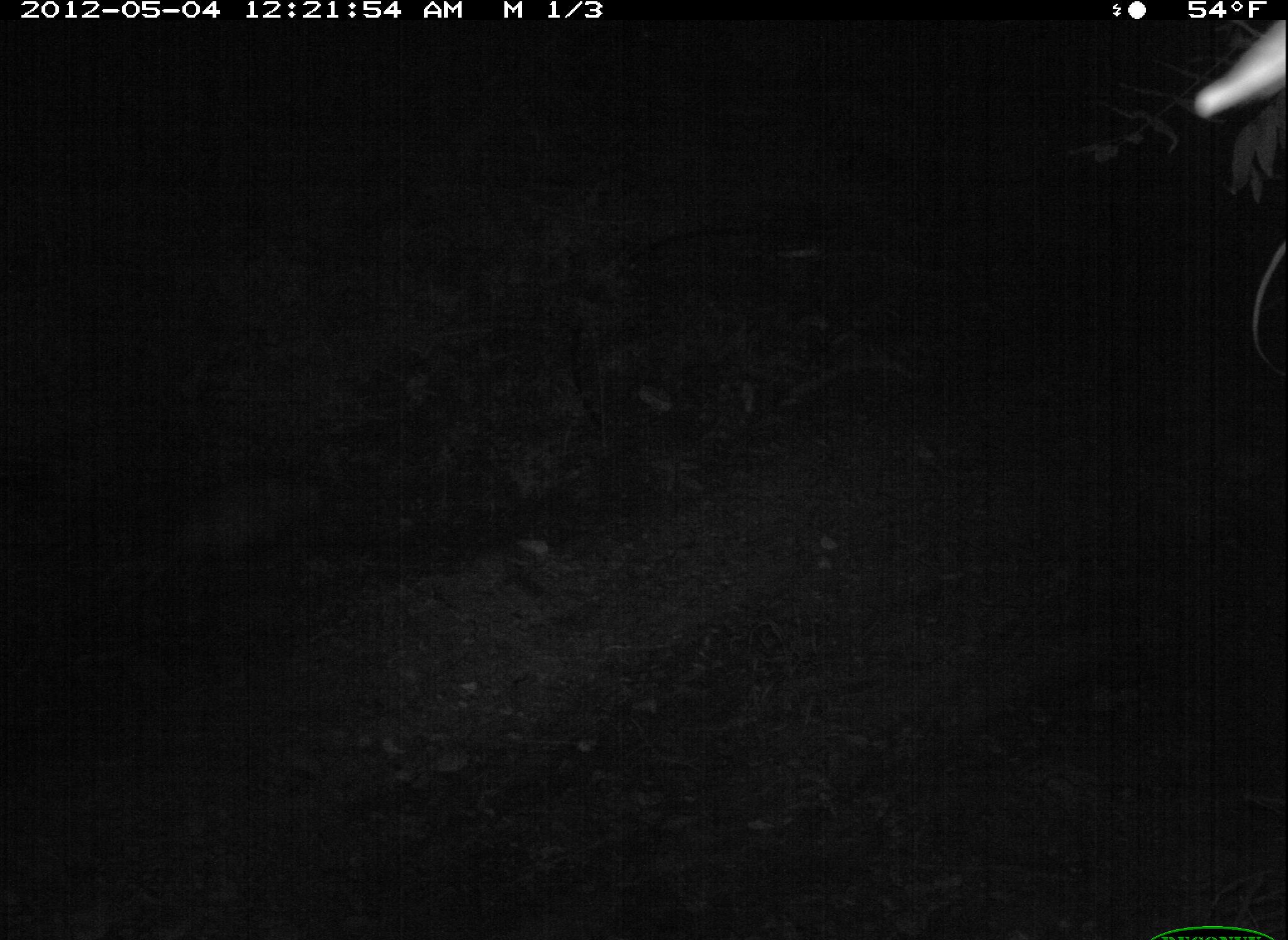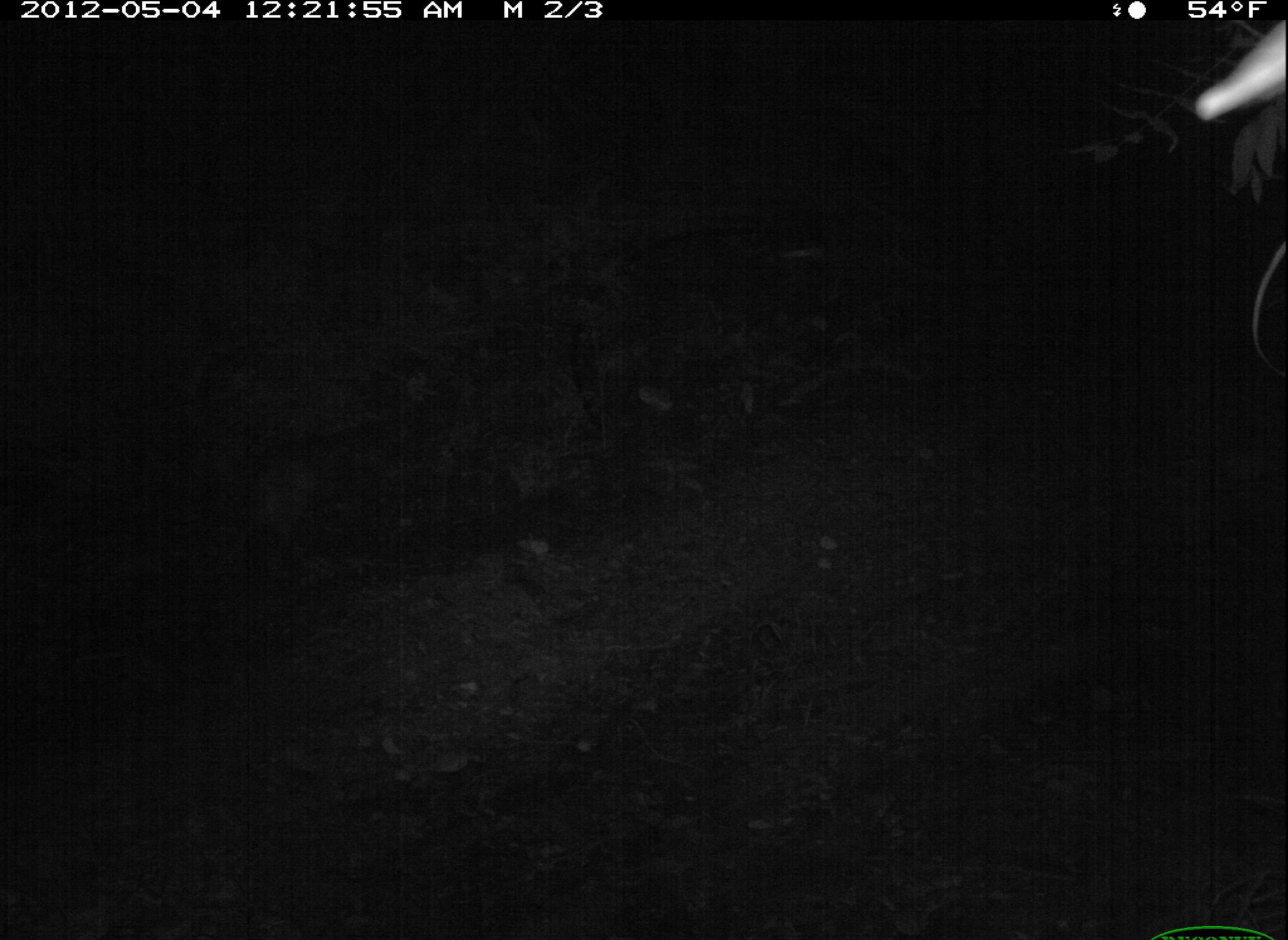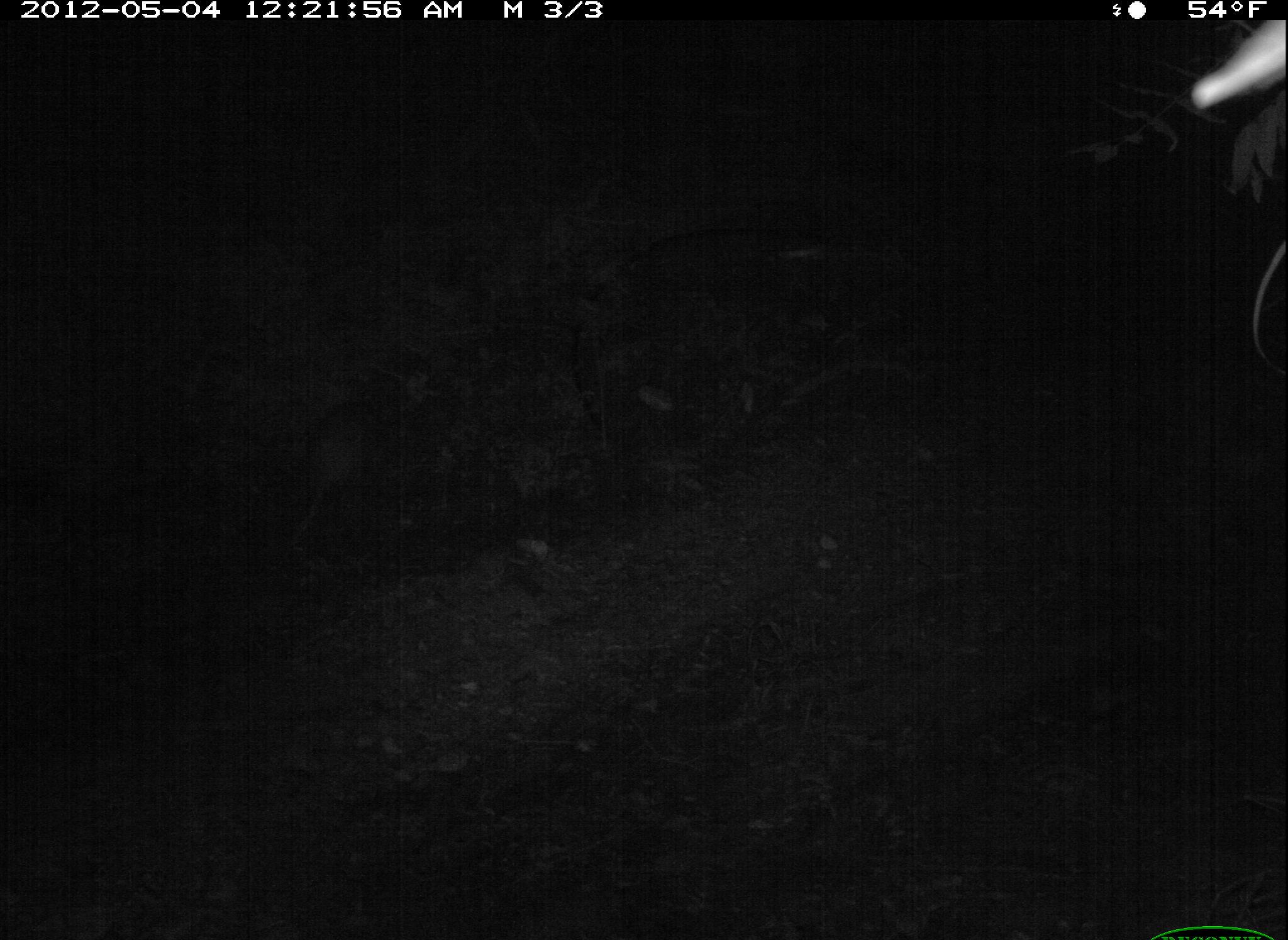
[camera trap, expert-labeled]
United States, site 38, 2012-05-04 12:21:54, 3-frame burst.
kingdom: Animalia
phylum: Chordata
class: Mammalia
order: Didelphimorphia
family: Didelphidae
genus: Didelphis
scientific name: Didelphis virginiana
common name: virginia opossum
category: opossum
Opossum (virginia opossum) (Didelphis virginiana).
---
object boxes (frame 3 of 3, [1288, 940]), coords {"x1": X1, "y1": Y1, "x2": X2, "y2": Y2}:
opossum: {"x1": 291, "y1": 389, "x2": 405, "y2": 545}